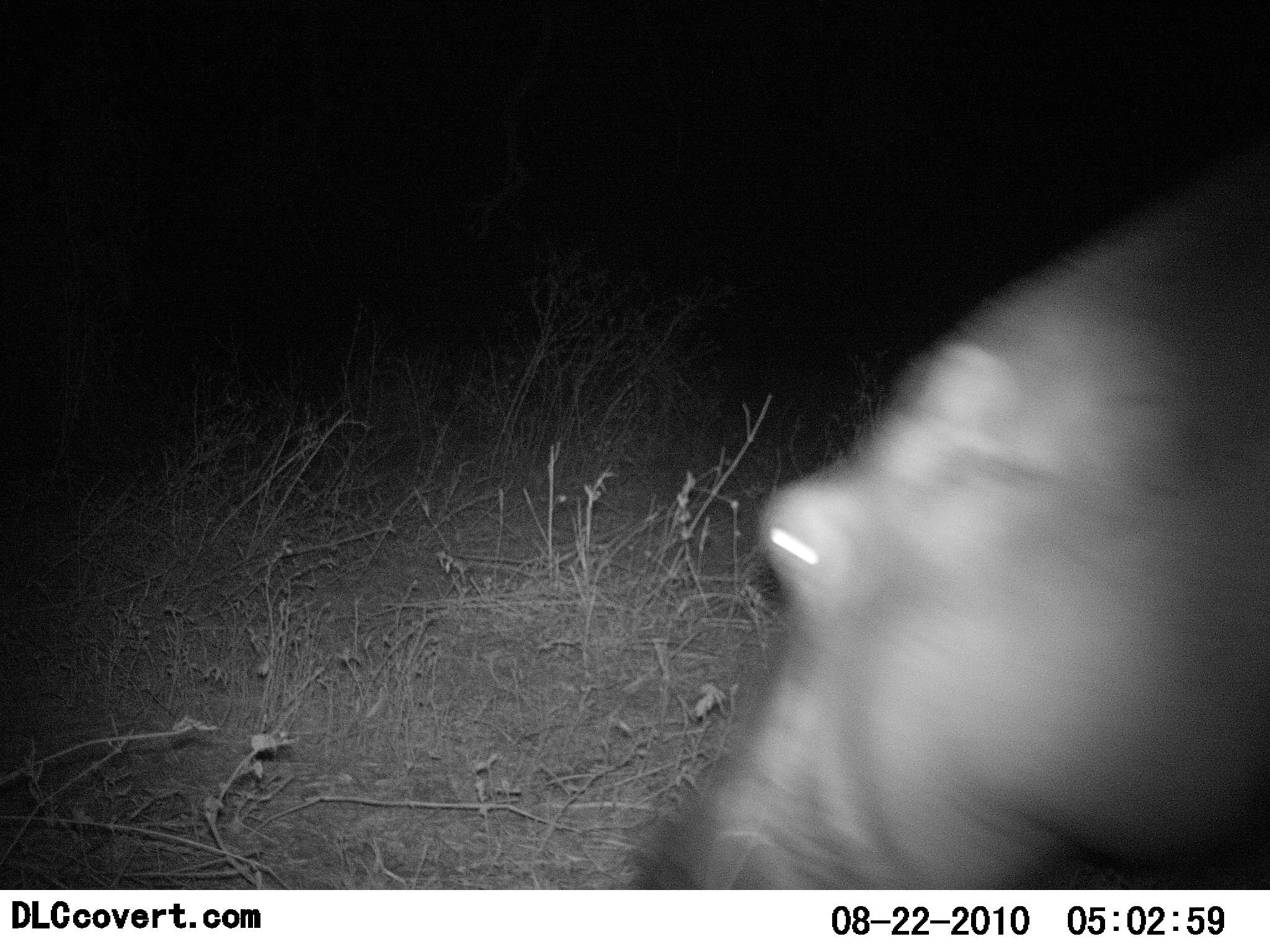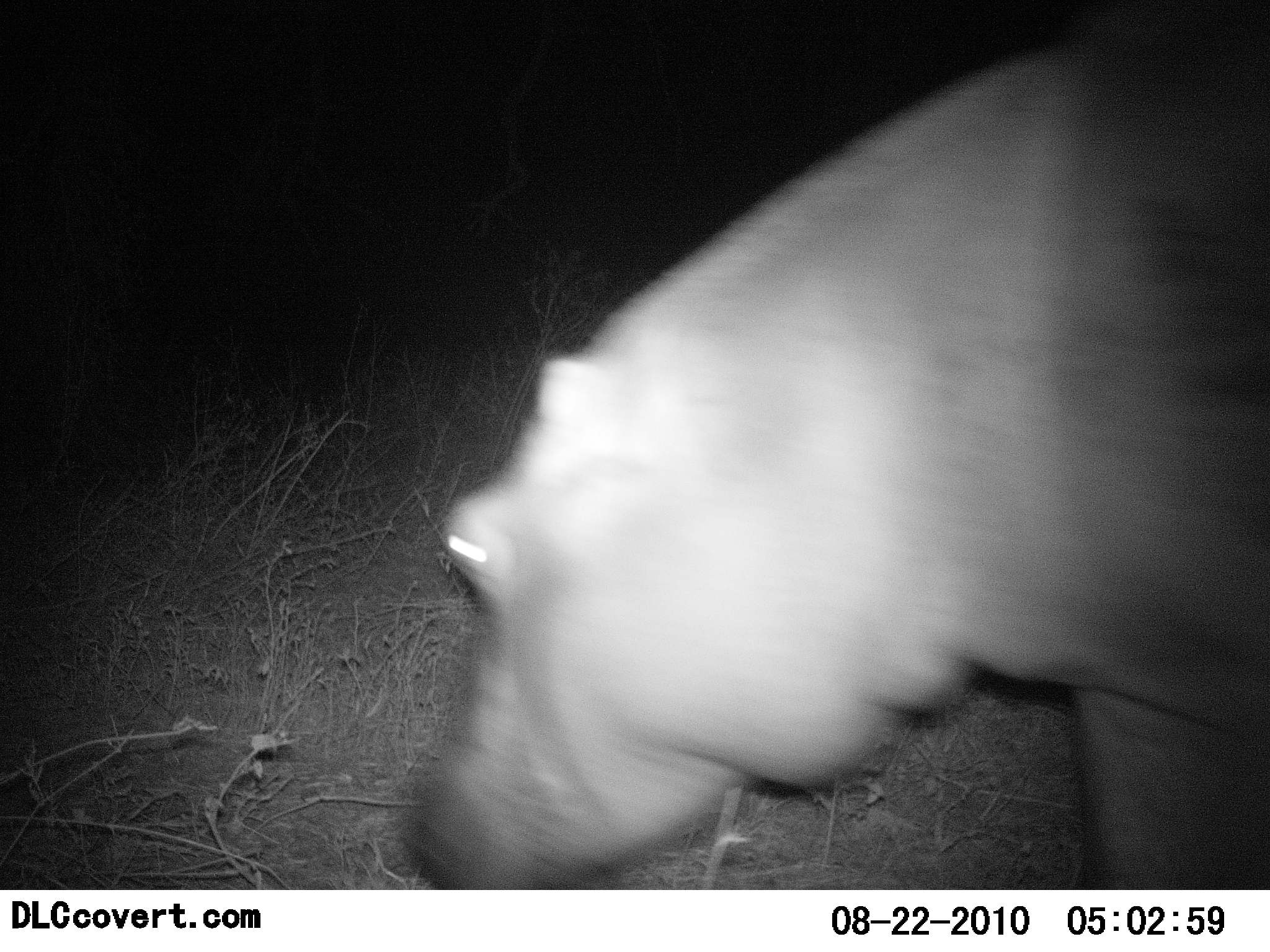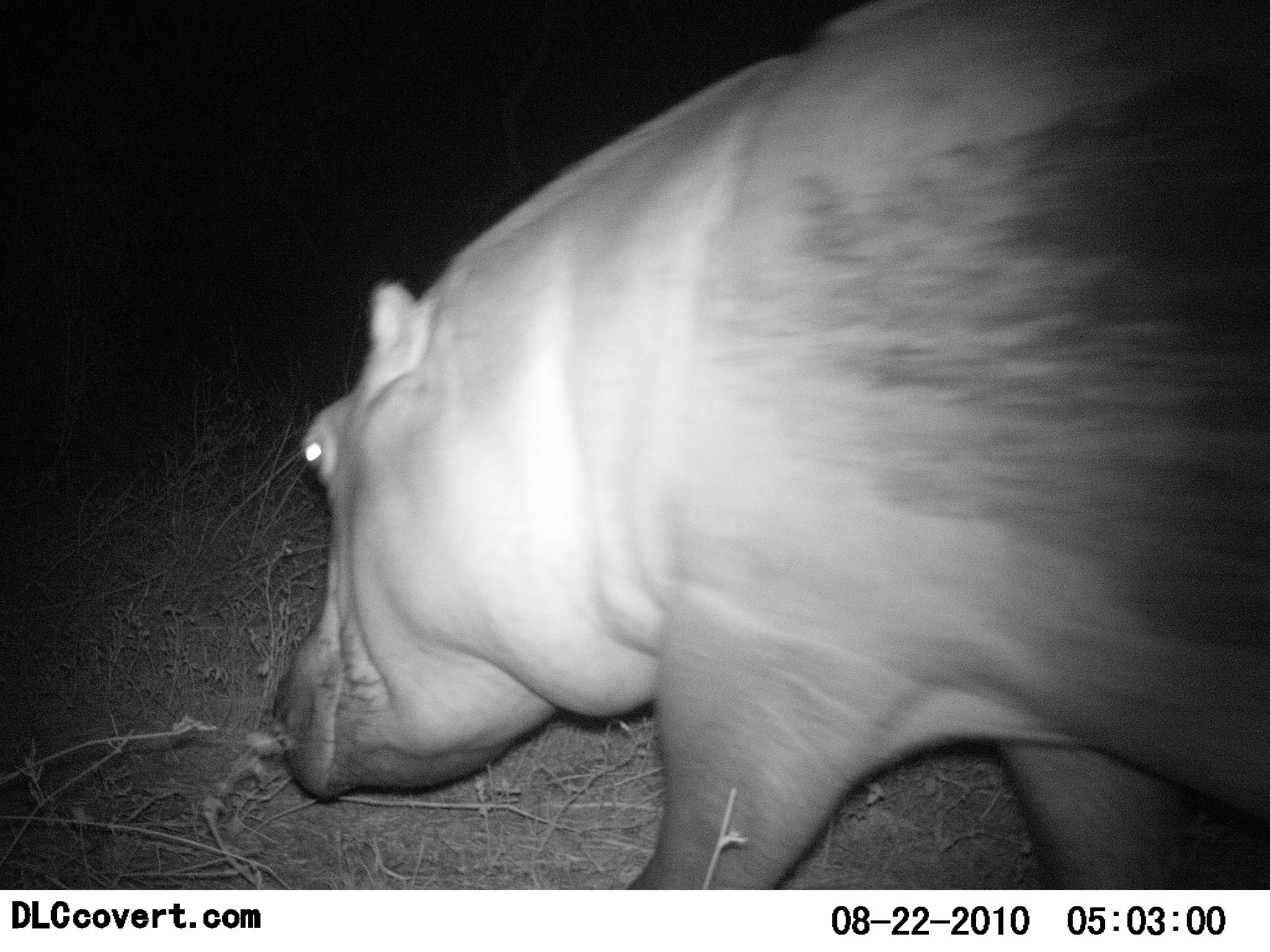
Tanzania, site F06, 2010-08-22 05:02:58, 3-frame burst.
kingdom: Animalia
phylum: Chordata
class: Mammalia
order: Artiodactyla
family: Hippopotamidae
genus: Hippopotamus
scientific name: Hippopotamus amphibius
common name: hippopotamus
Hippopotamus (Hippopotamus amphibius), count 1. Behavior (volunteer vote fractions): standing 12%, resting 0%, moving 94%, interacting 0%. Young present (vote fraction): 0%. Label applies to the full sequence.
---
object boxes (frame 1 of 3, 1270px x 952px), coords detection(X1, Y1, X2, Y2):
animal: detection(639, 209, 1270, 889)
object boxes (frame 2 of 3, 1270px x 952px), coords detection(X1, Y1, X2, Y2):
animal: detection(389, 2, 1269, 889)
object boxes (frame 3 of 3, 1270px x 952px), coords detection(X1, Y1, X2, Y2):
animal: detection(263, 1, 1270, 890)